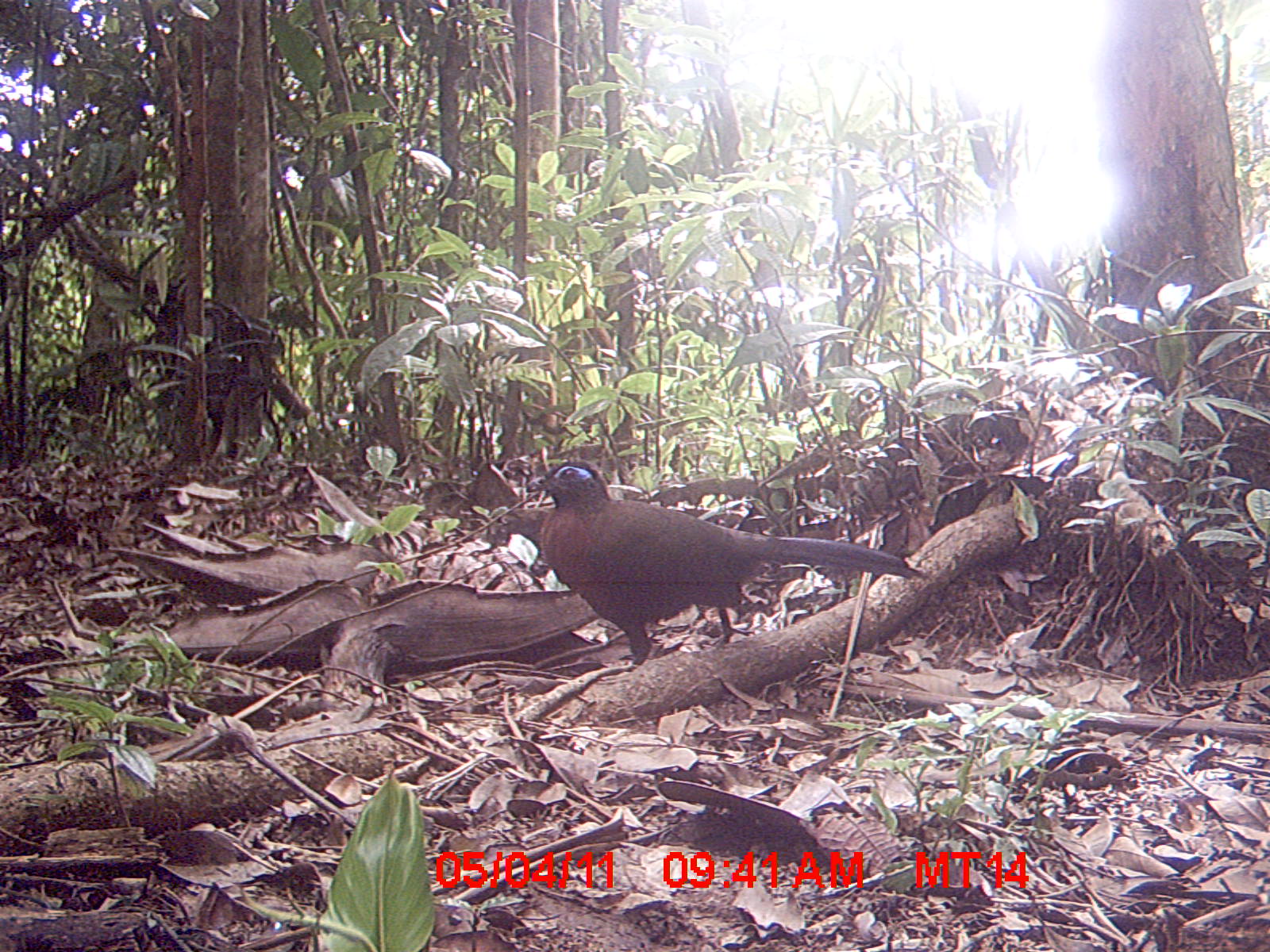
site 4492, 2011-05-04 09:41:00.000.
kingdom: Animalia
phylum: Chordata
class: Aves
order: Cuculiformes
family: Cuculidae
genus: Coua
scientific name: Coua serriana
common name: red-breasted coua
Coua serriana (red-breasted coua), count 1.